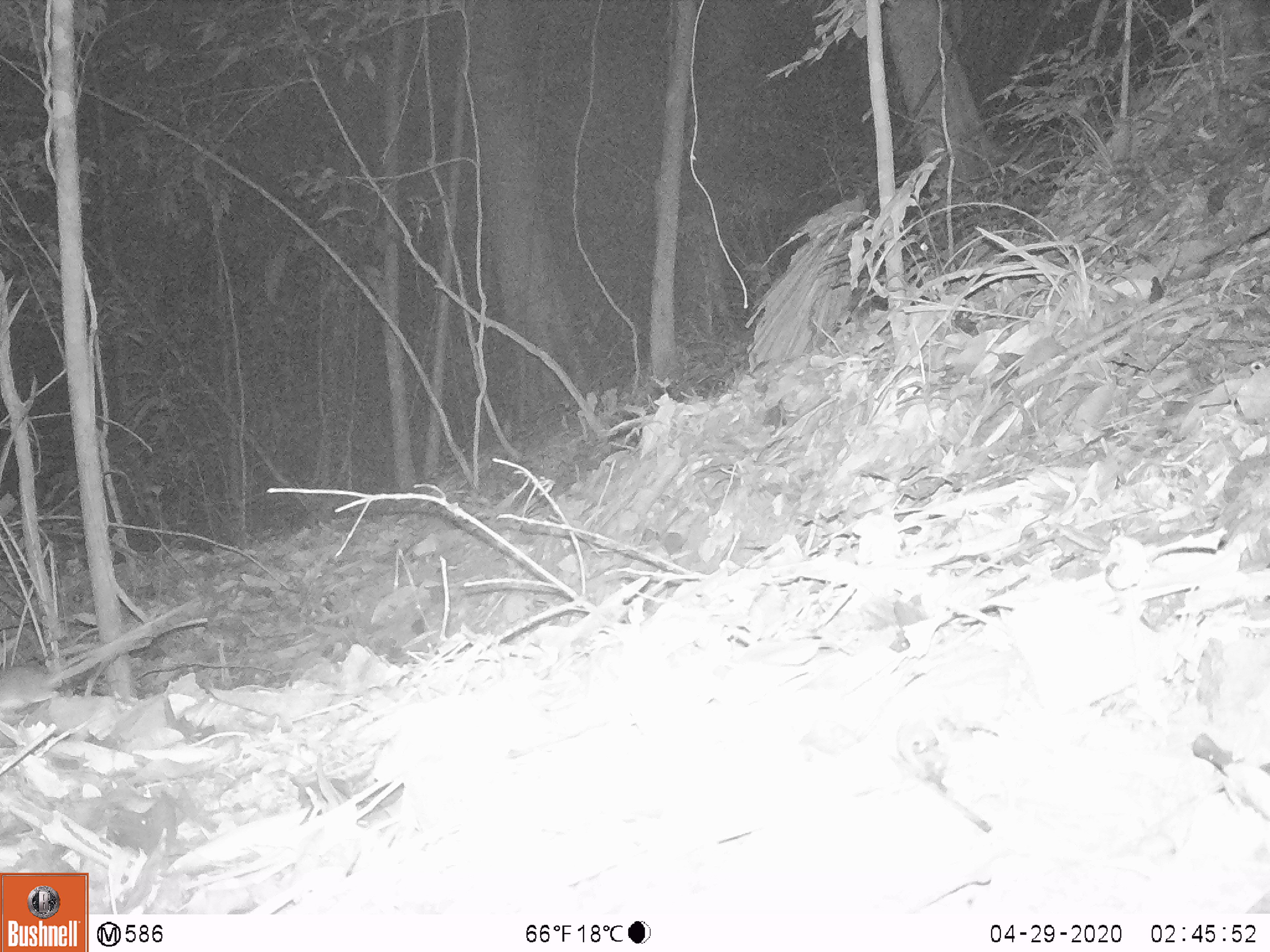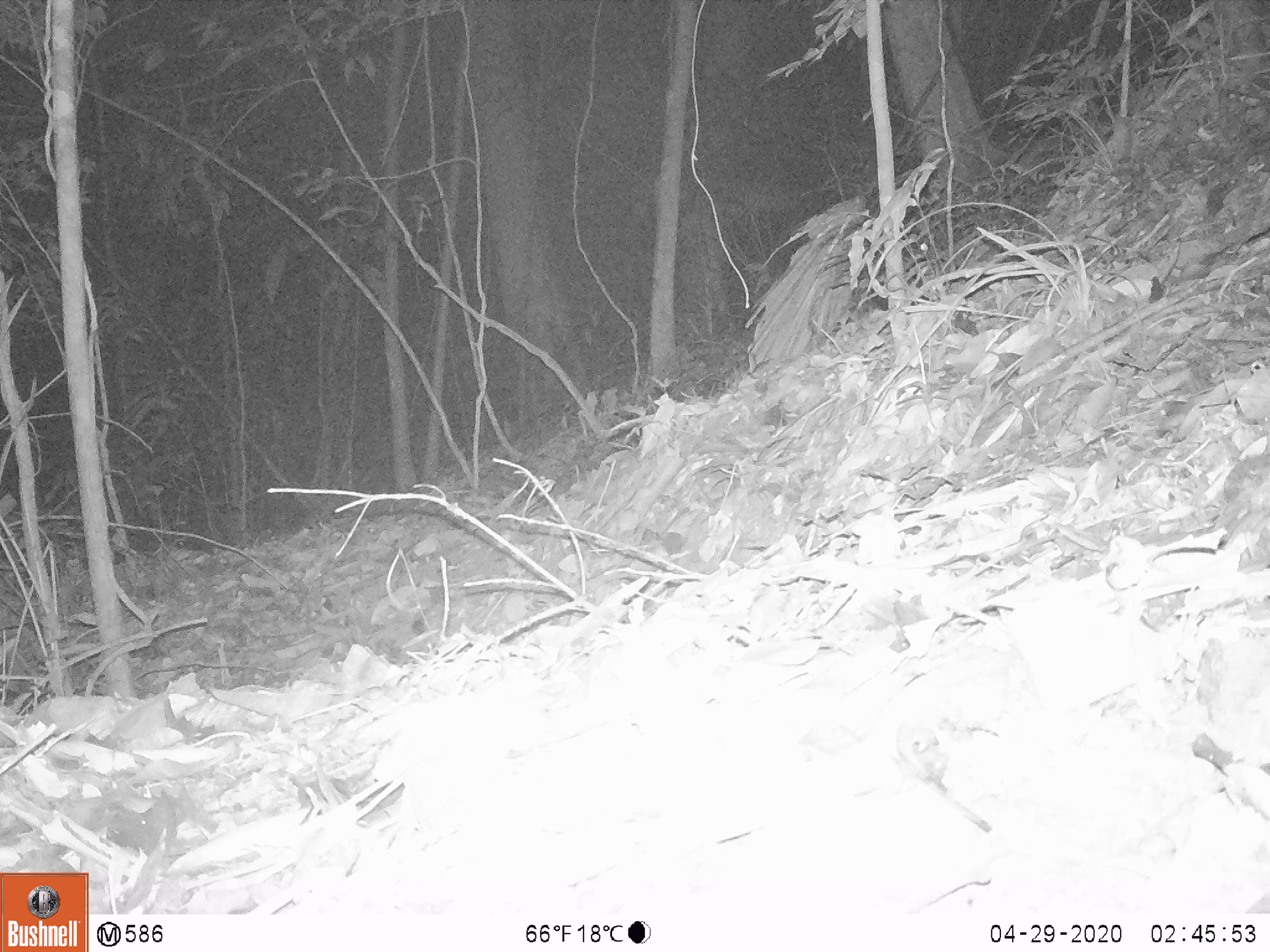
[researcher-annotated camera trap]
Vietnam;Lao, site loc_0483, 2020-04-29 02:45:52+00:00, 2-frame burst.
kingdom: Animalia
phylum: Chordata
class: Mammalia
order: Rodentia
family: Muridae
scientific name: Muridae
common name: old-world mice and rats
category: unidentified murid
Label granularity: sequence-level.